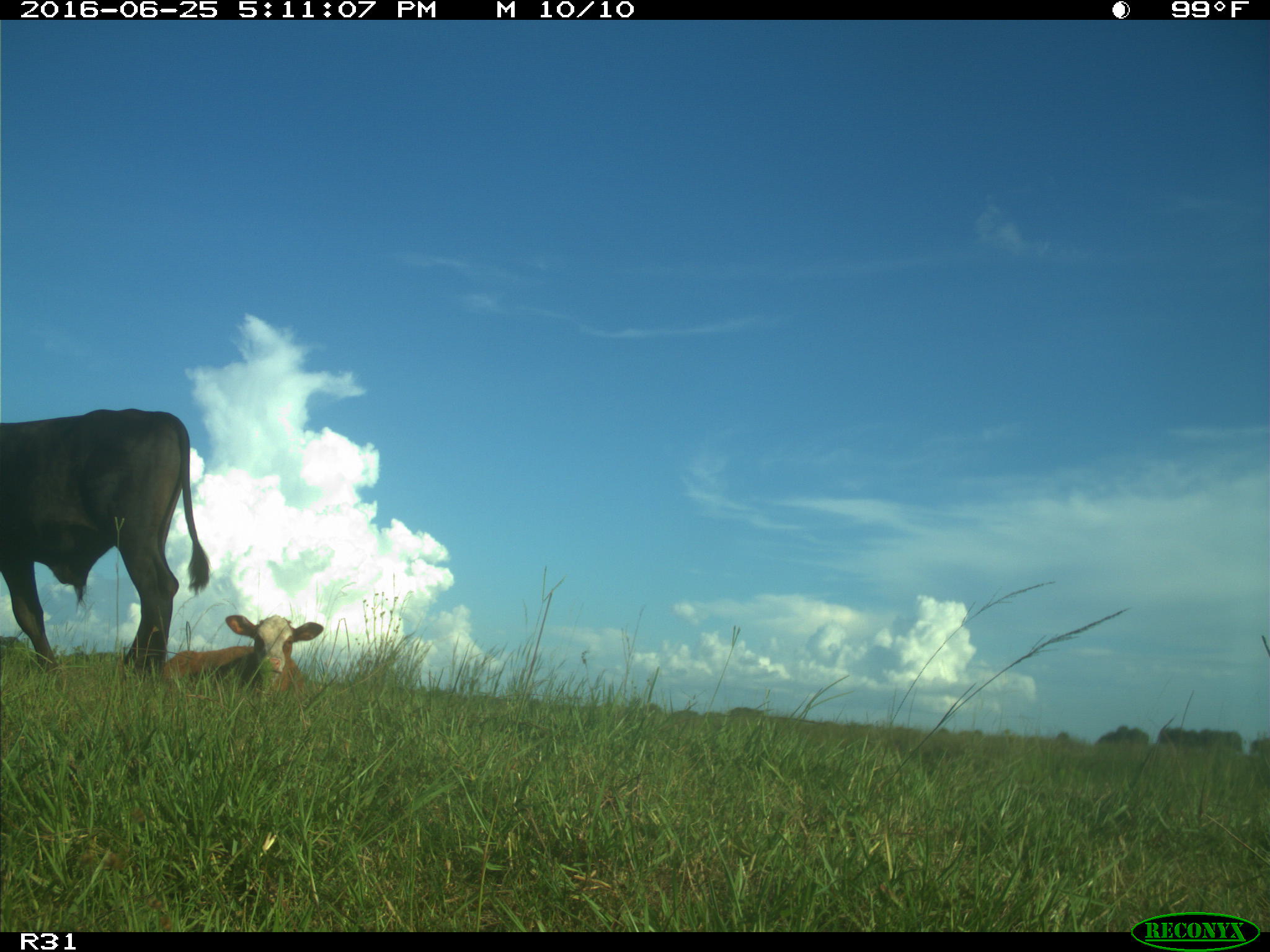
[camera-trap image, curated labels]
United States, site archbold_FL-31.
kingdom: Animalia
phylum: Chordata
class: Mammalia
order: Artiodactyla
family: Bovidae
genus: Bos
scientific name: Bos taurus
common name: domestic cow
Bos taurus (domestic cow).